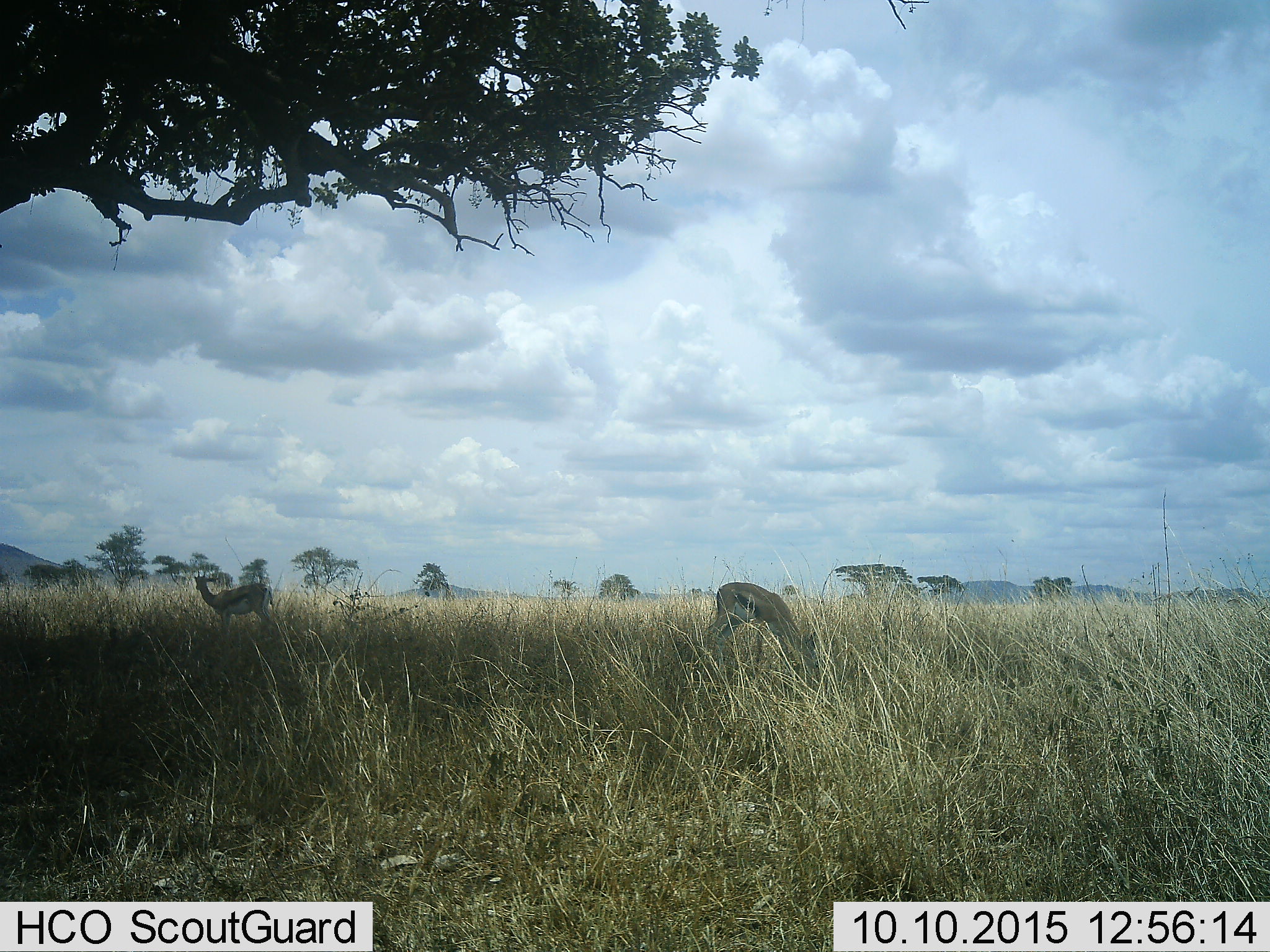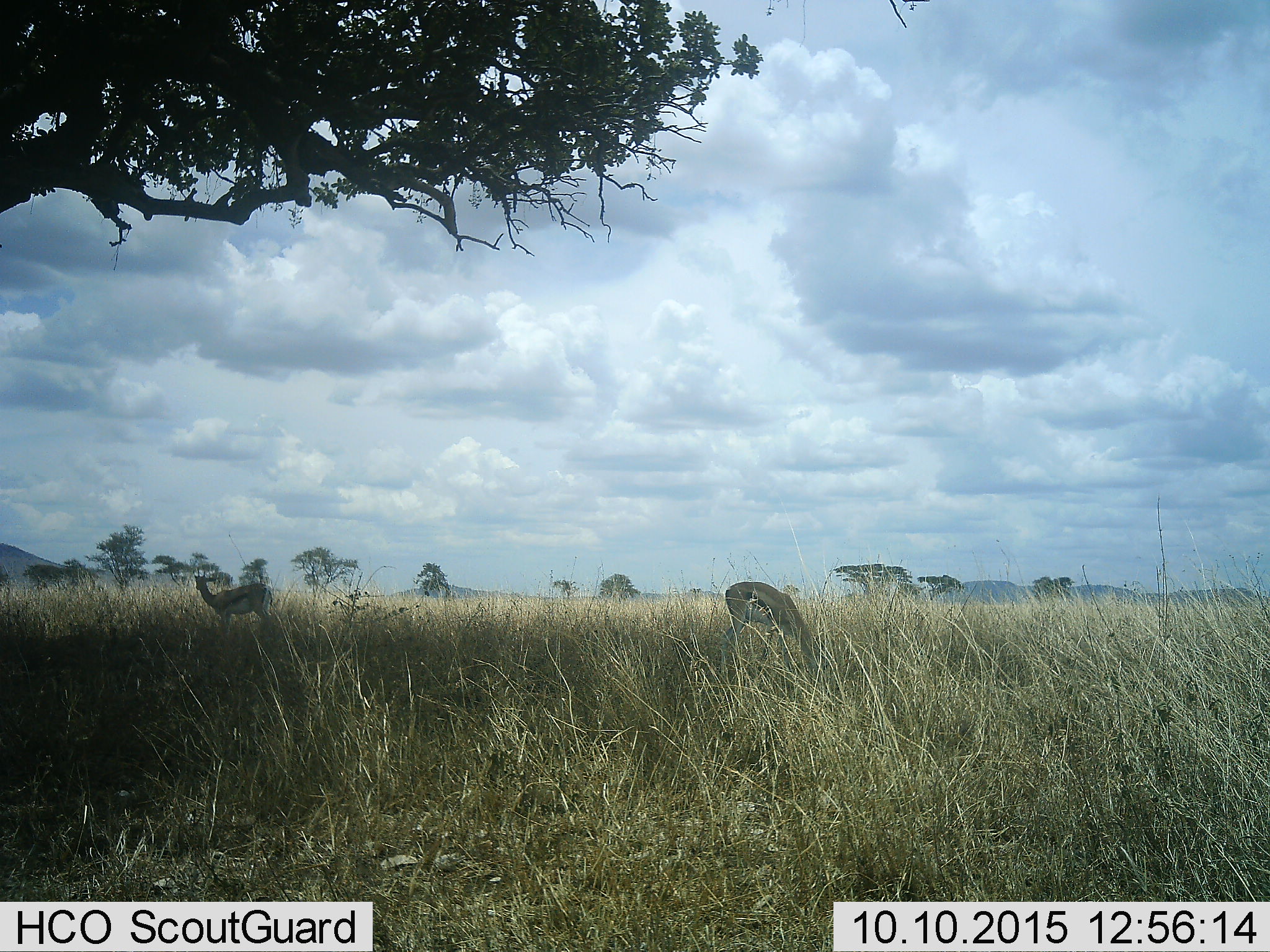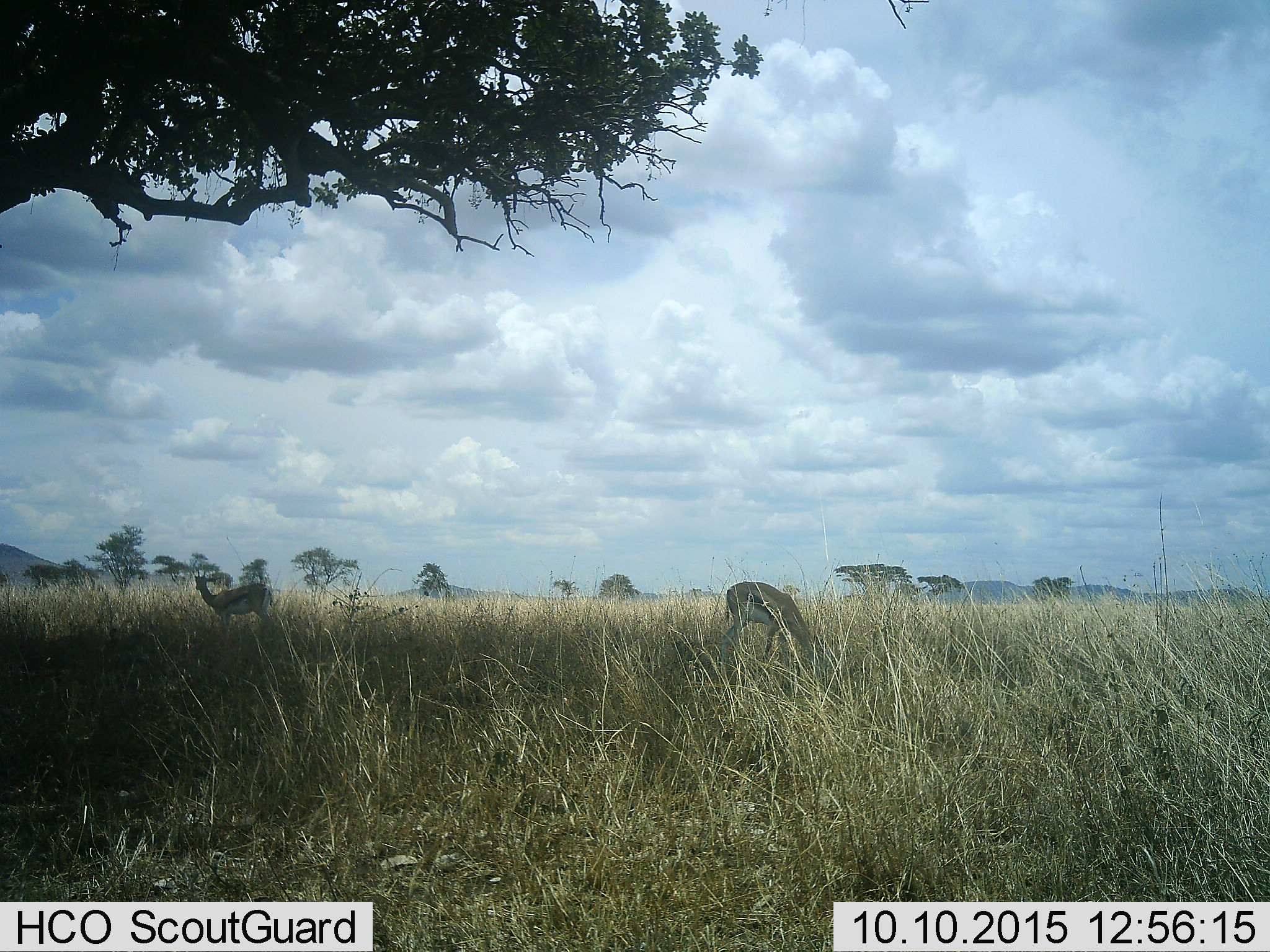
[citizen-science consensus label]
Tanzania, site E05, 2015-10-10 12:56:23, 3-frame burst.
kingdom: Animalia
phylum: Chordata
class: Mammalia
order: Artiodactyla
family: Bovidae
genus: Eudorcas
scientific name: Eudorcas thomsonii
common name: thomson's gazelle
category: gazellethomsons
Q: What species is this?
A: Gazellethomsons (thomson's gazelle) (Eudorcas thomsonii).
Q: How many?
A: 2.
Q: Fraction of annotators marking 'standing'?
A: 79%.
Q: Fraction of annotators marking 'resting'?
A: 0%.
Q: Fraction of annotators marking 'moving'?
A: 7%.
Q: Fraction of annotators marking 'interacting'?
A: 0%.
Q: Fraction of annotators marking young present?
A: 14%.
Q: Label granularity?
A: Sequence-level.